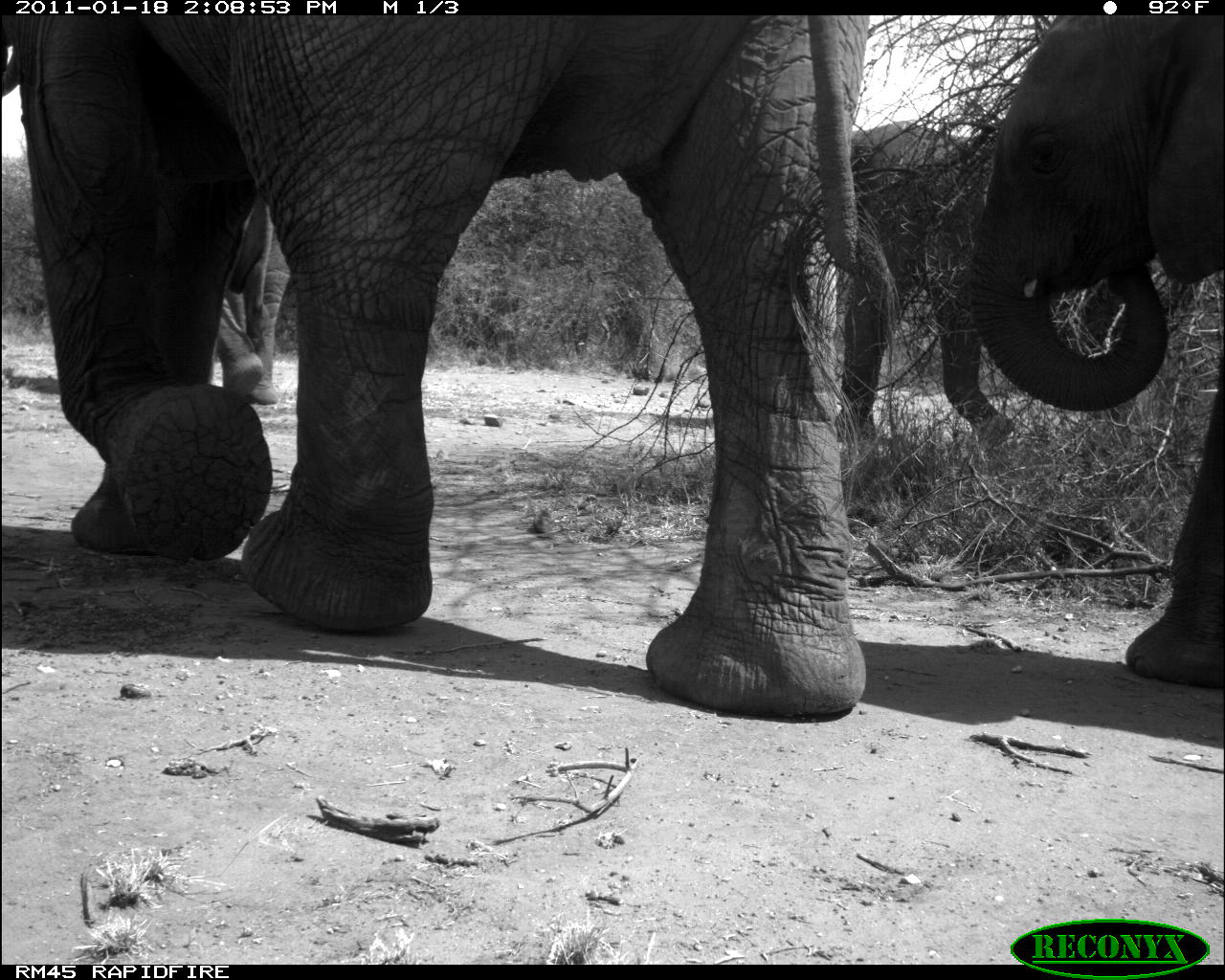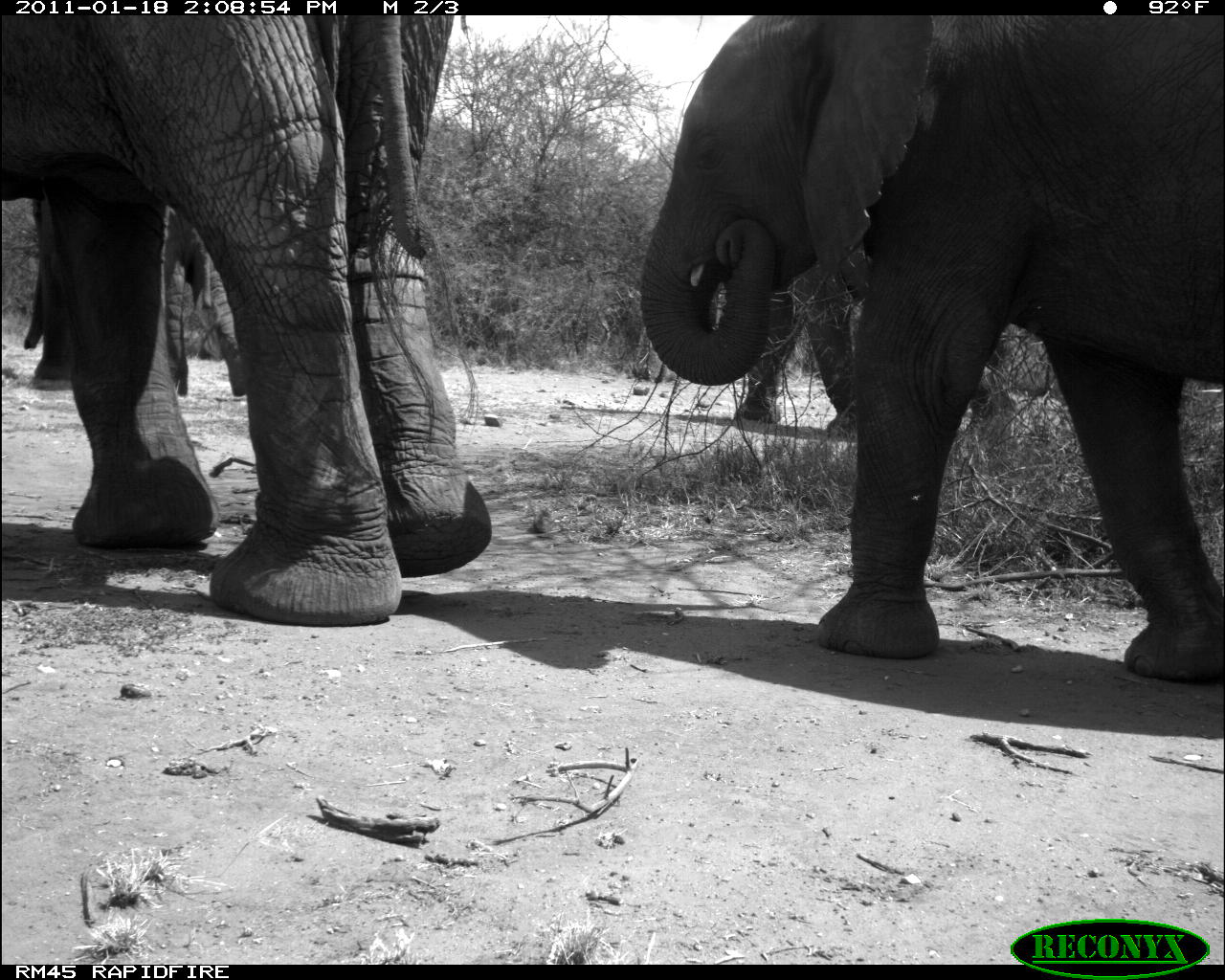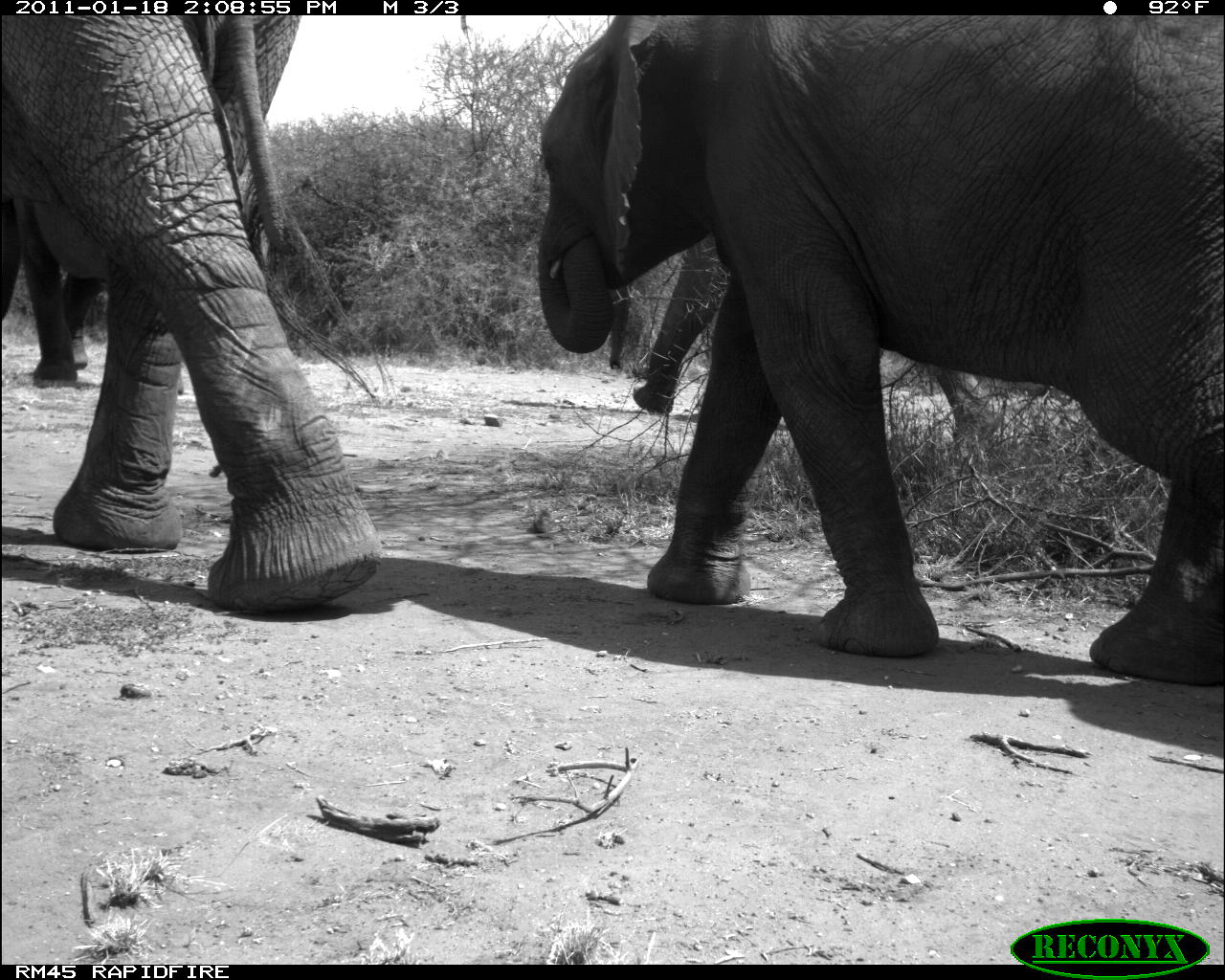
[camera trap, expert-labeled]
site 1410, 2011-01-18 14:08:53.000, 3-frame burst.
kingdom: Animalia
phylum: Chordata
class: Mammalia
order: Proboscidea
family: Elephantidae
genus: Loxodonta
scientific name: Loxodonta africana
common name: african bush elephant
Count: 2.